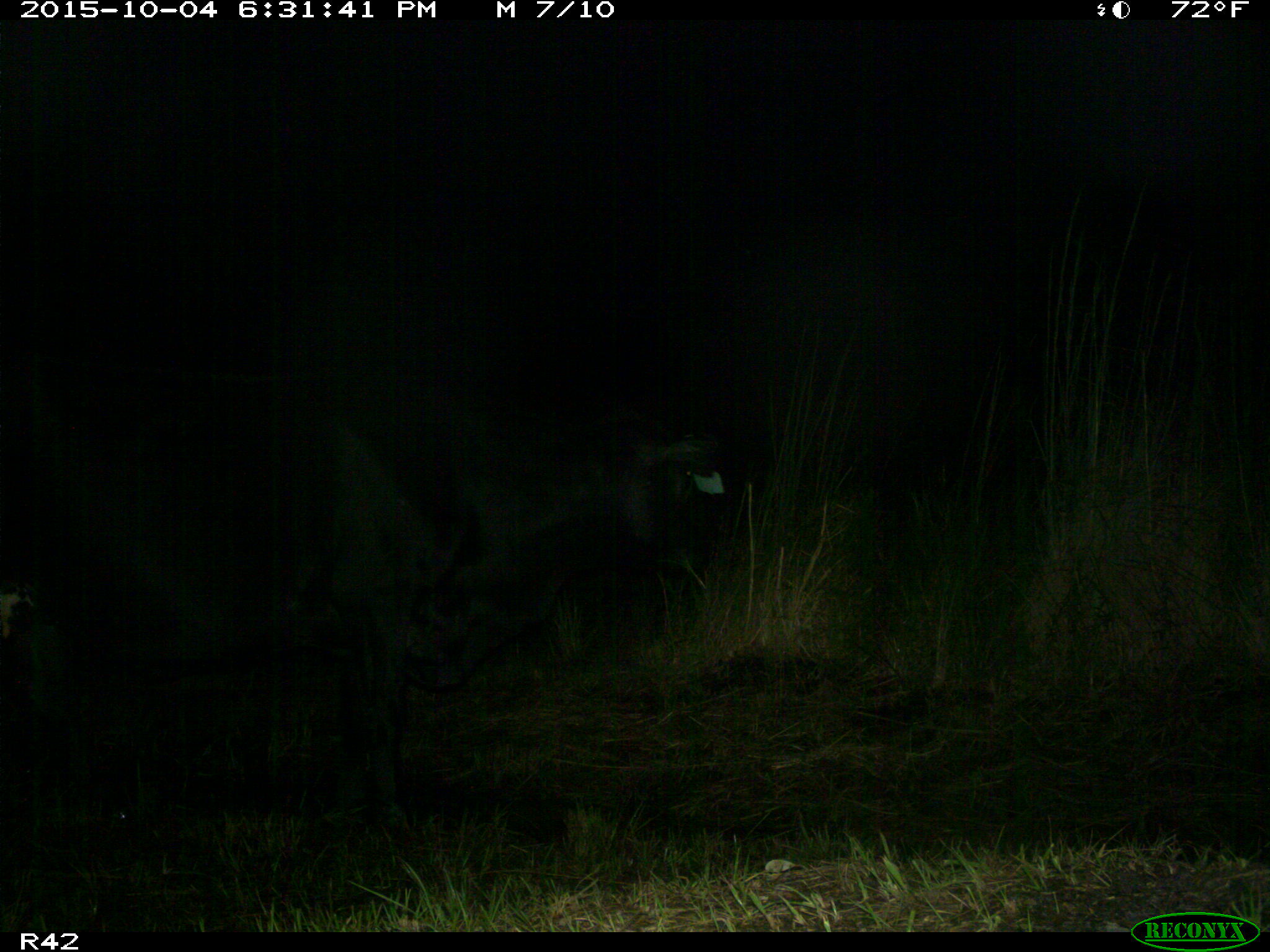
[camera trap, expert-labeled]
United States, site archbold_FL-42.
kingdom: Animalia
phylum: Chordata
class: Mammalia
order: Artiodactyla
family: Bovidae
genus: Bos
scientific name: Bos taurus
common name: domestic cow